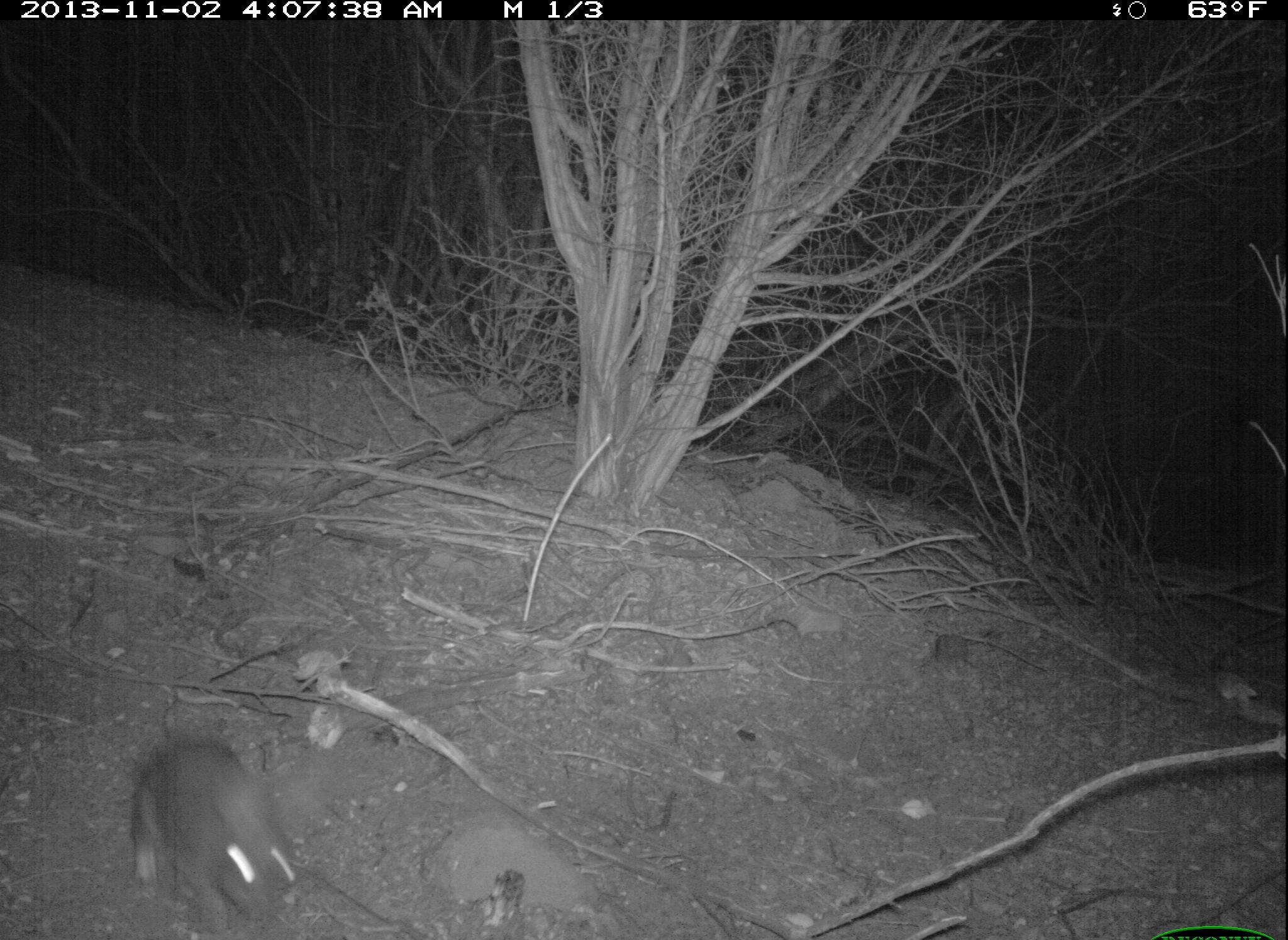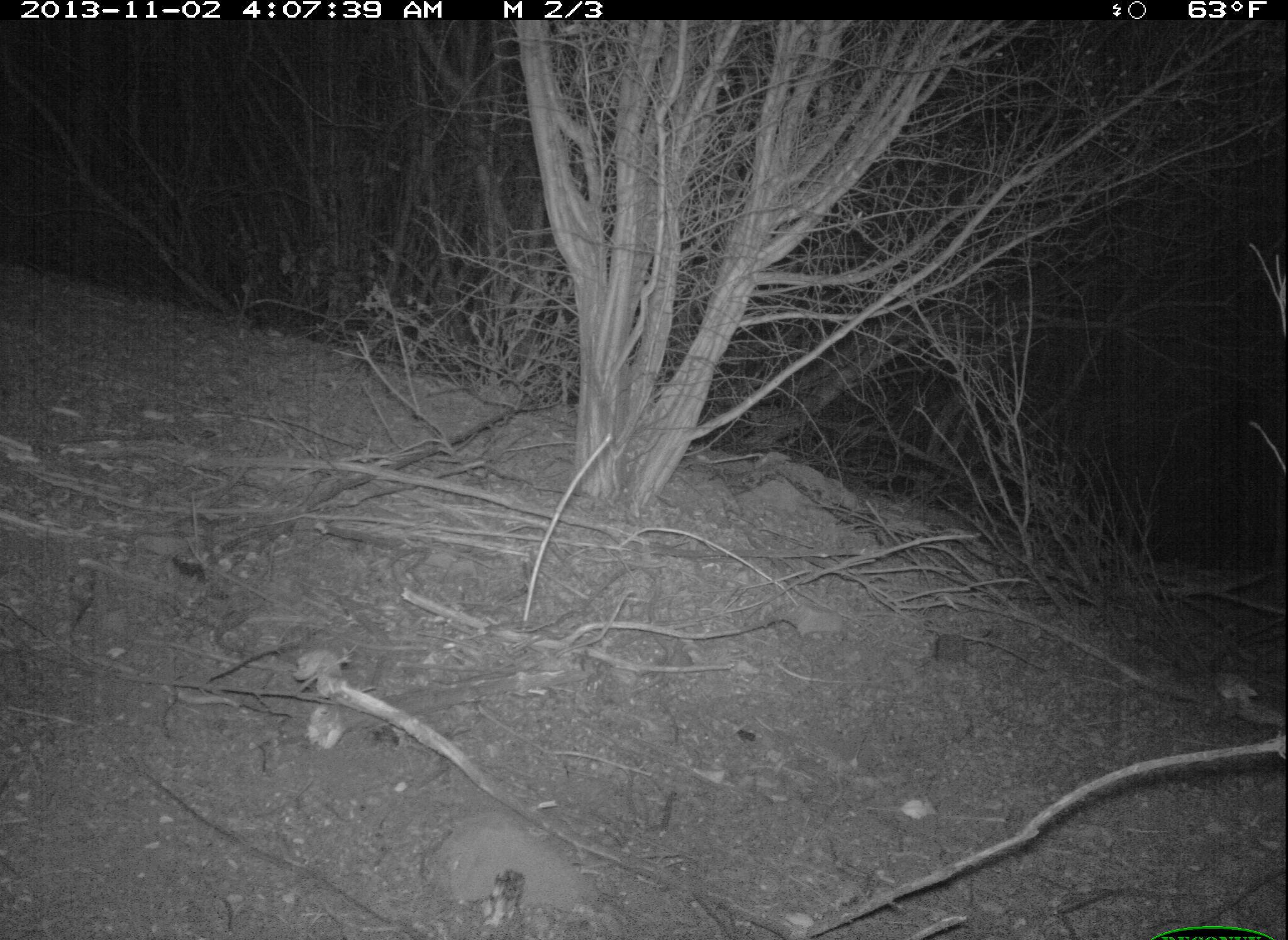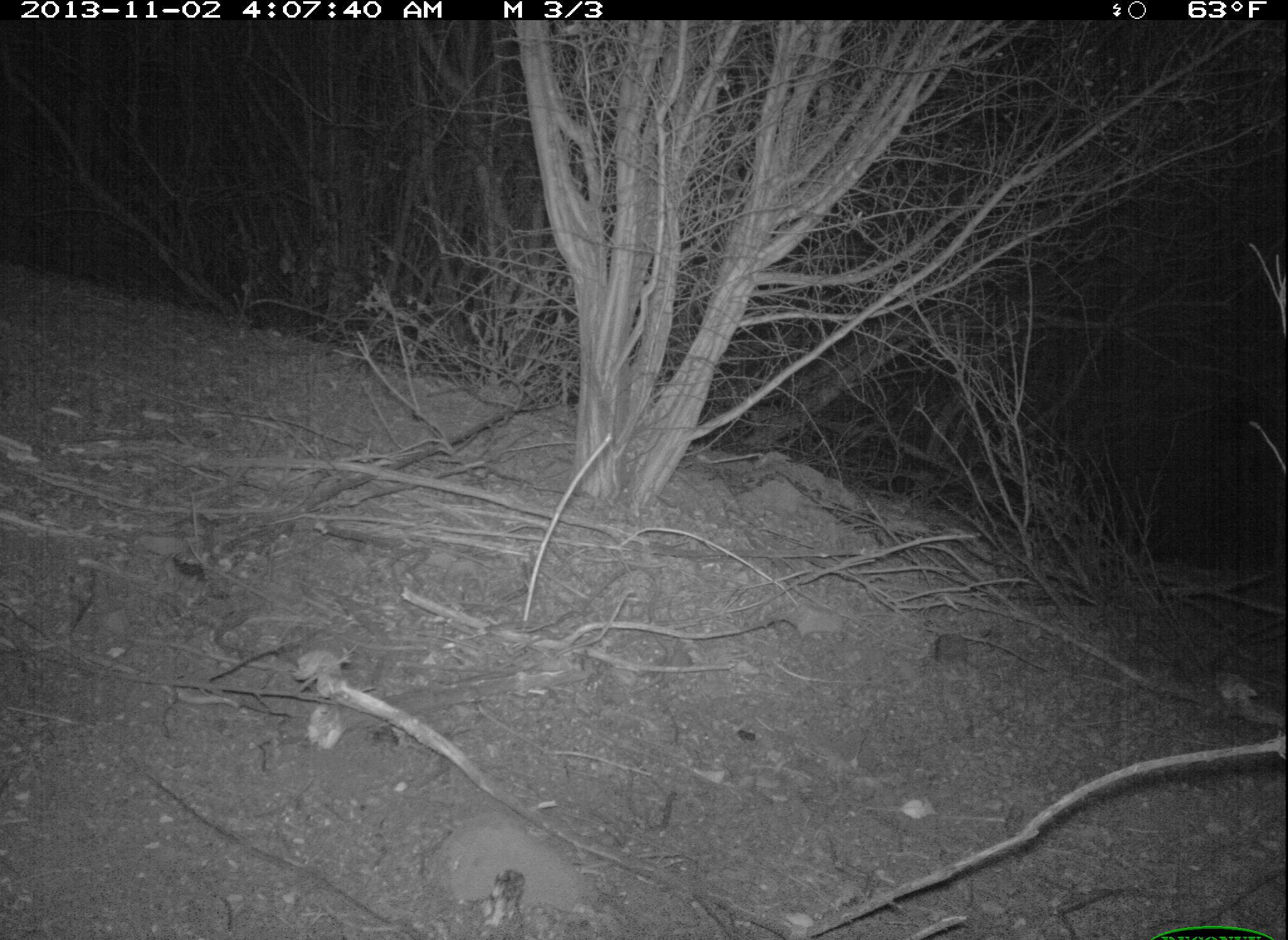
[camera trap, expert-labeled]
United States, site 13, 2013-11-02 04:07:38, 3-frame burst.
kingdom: Animalia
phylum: Chordata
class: Mammalia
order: Lagomorpha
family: Leporidae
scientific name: Leporidae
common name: rabbits and hares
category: rabbit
Rabbit (rabbits and hares) (Leporidae).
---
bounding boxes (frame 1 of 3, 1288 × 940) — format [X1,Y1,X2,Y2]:
rabbit: [133,734,302,938]